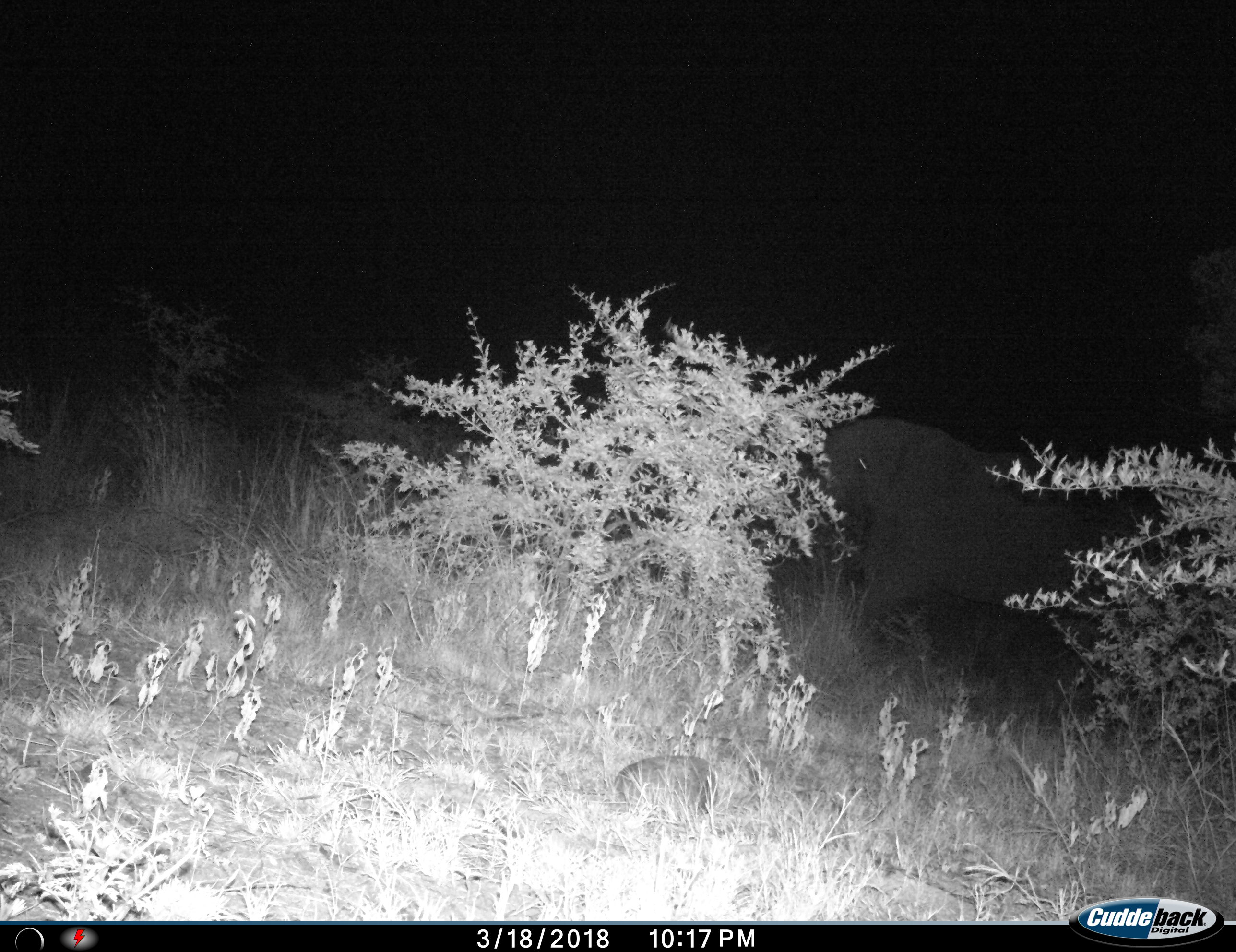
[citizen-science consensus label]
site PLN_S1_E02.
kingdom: Animalia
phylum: Chordata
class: Mammalia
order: Proboscidea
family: Elephantidae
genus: Loxodonta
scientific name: Loxodonta africana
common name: african bush elephant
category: elephant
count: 1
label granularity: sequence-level